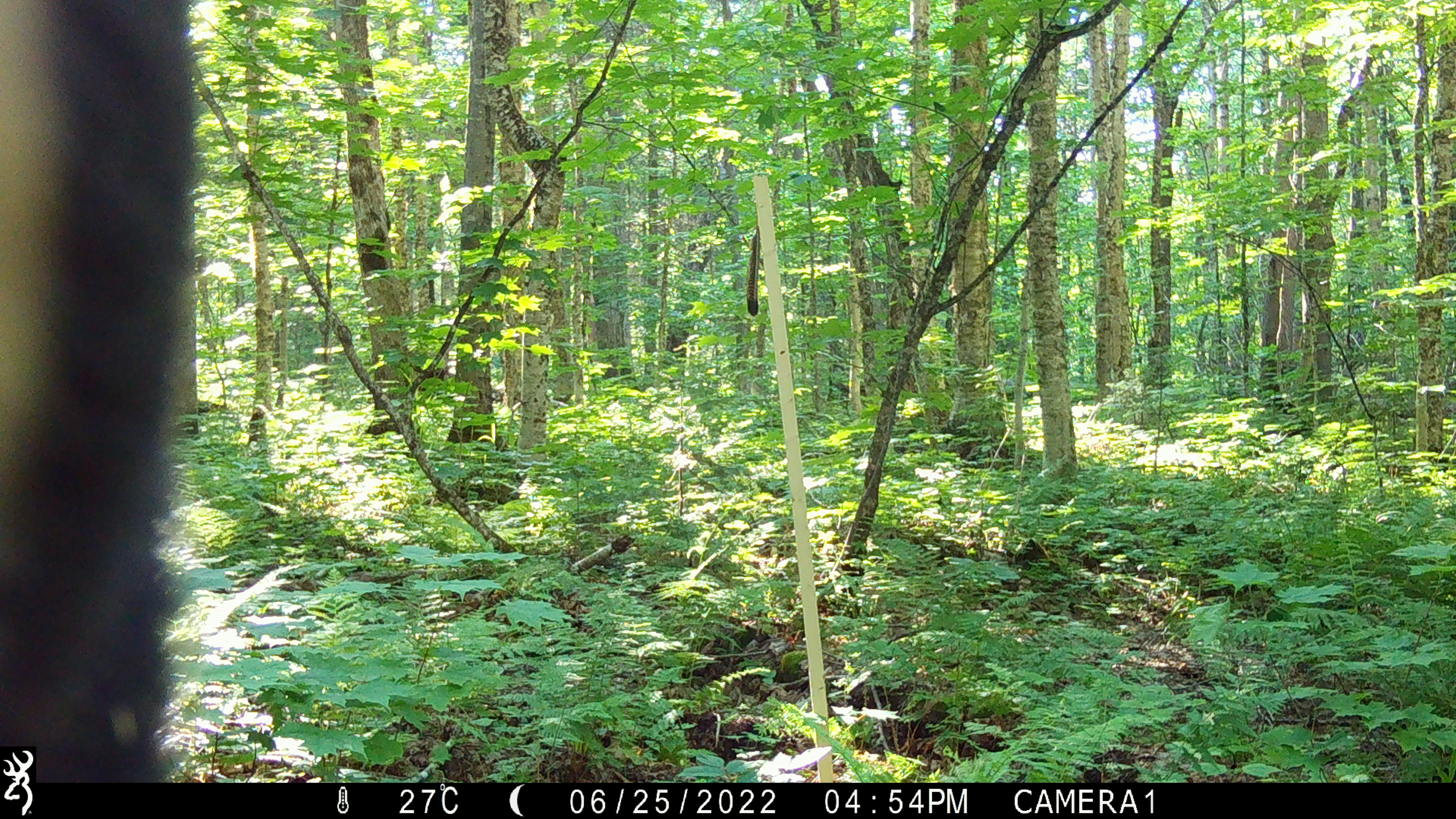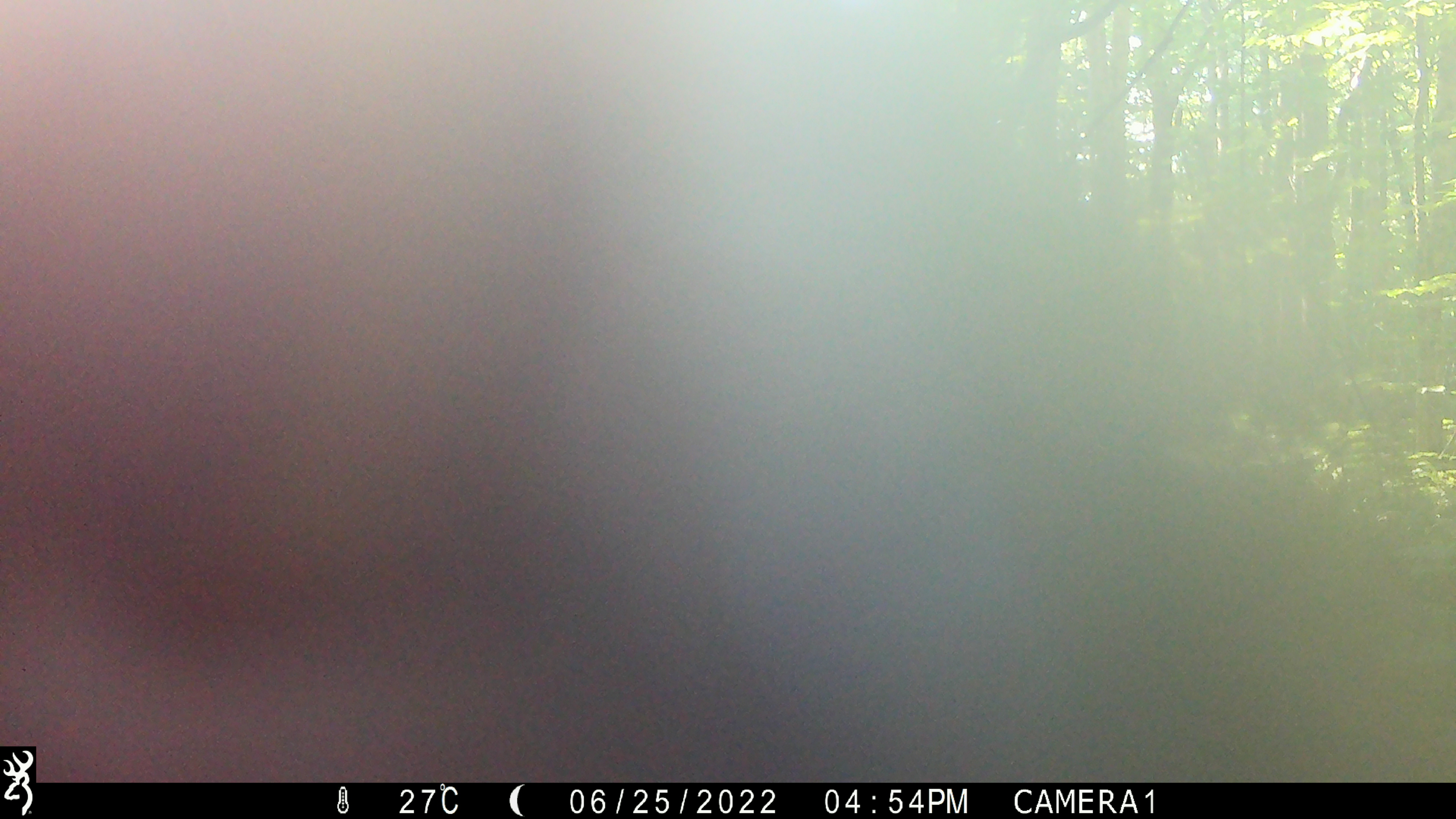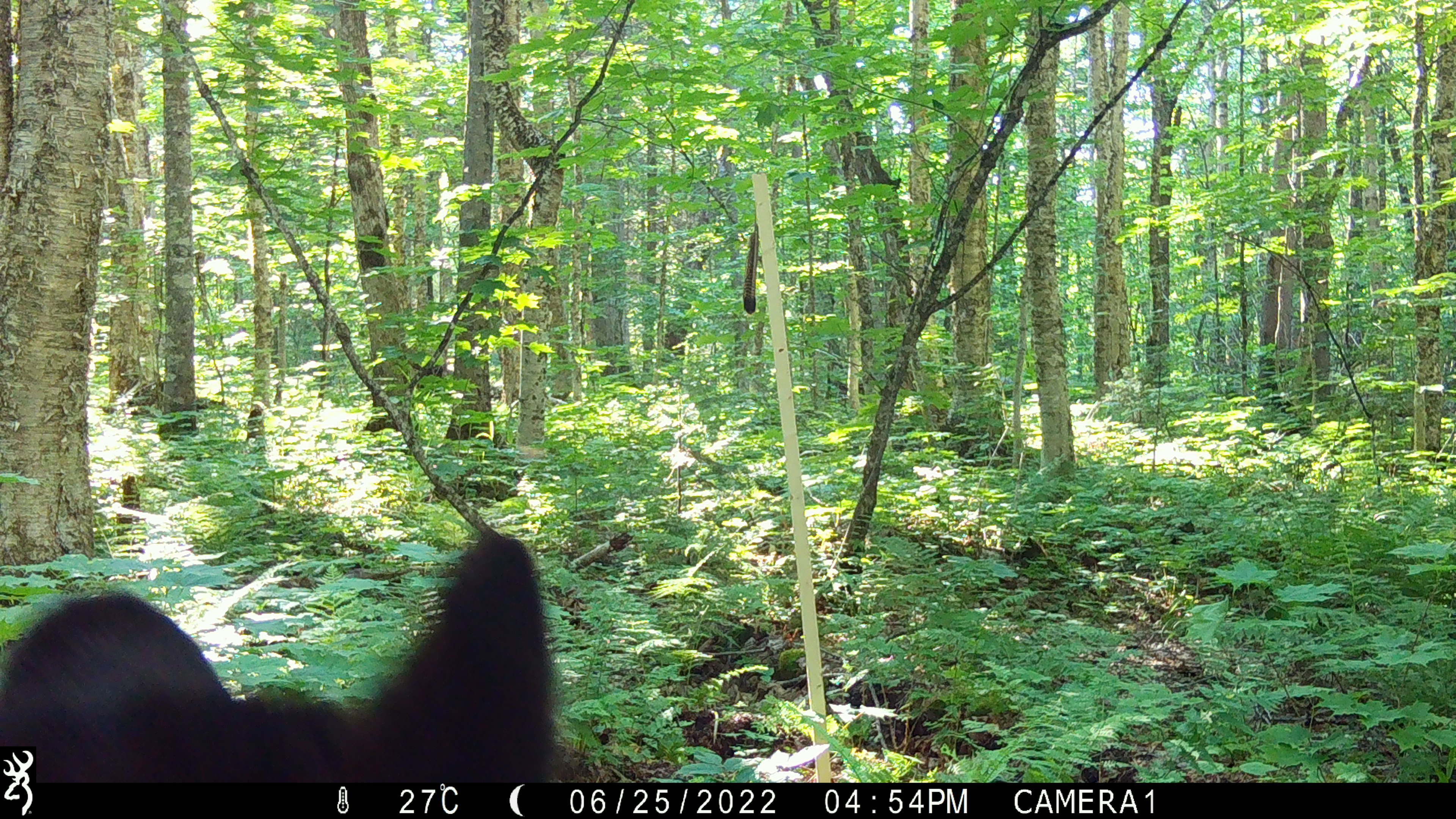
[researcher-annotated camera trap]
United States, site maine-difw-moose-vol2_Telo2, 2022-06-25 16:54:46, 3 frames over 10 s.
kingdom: Animalia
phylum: Chordata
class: Mammalia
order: Carnivora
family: Ursidae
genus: Ursus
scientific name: Ursus americanus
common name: black bear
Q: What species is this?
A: Black bear (Ursus americanus).